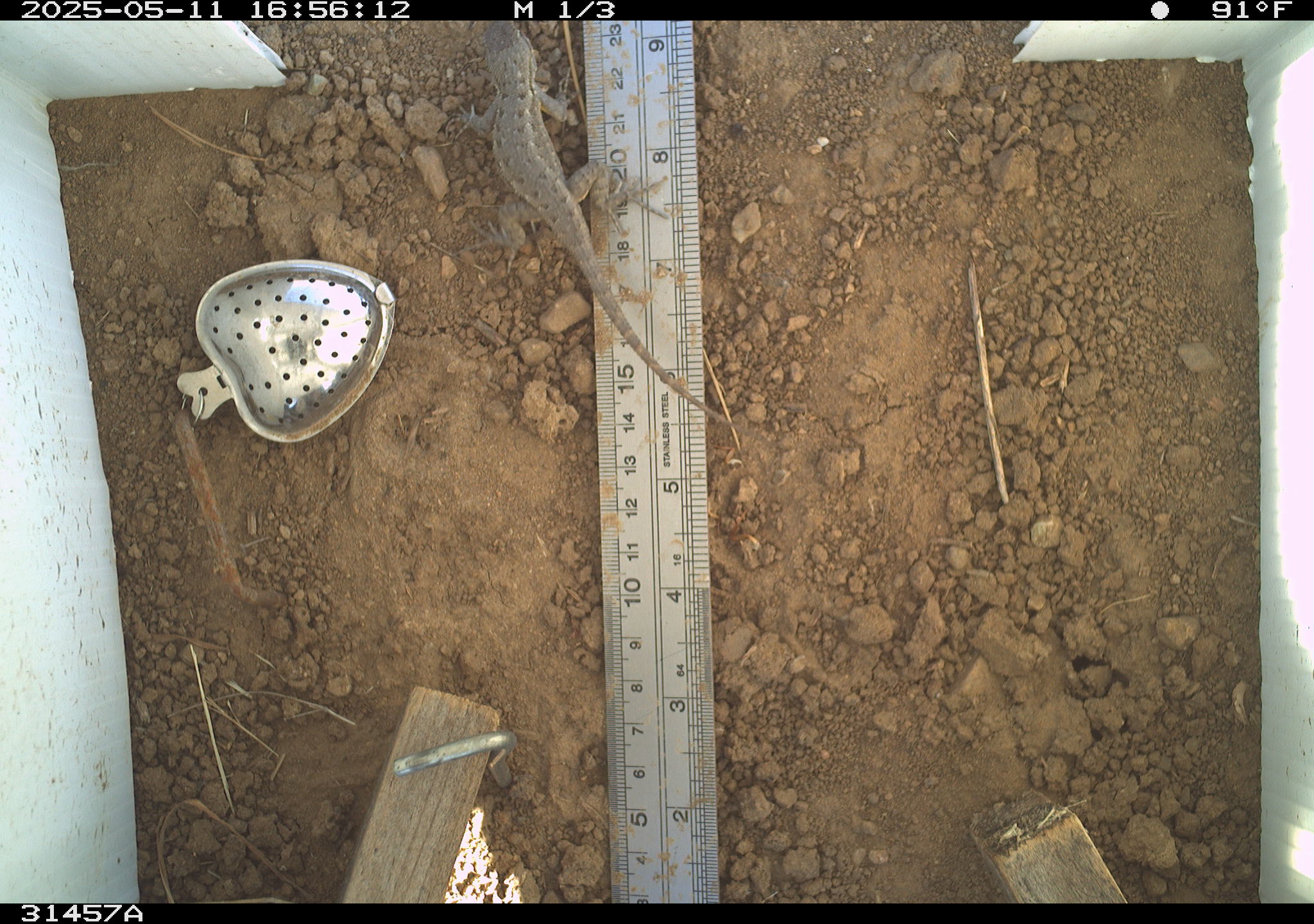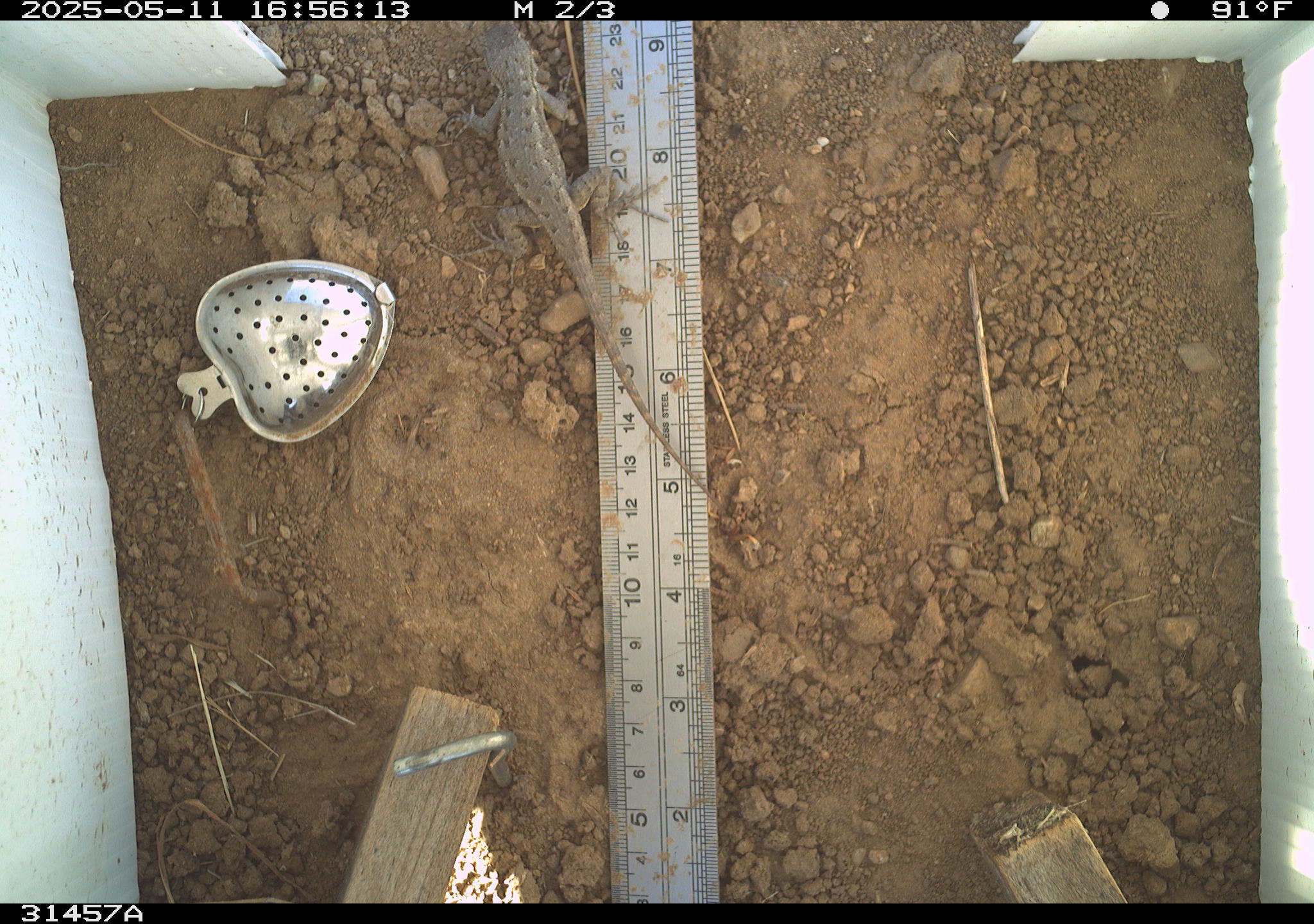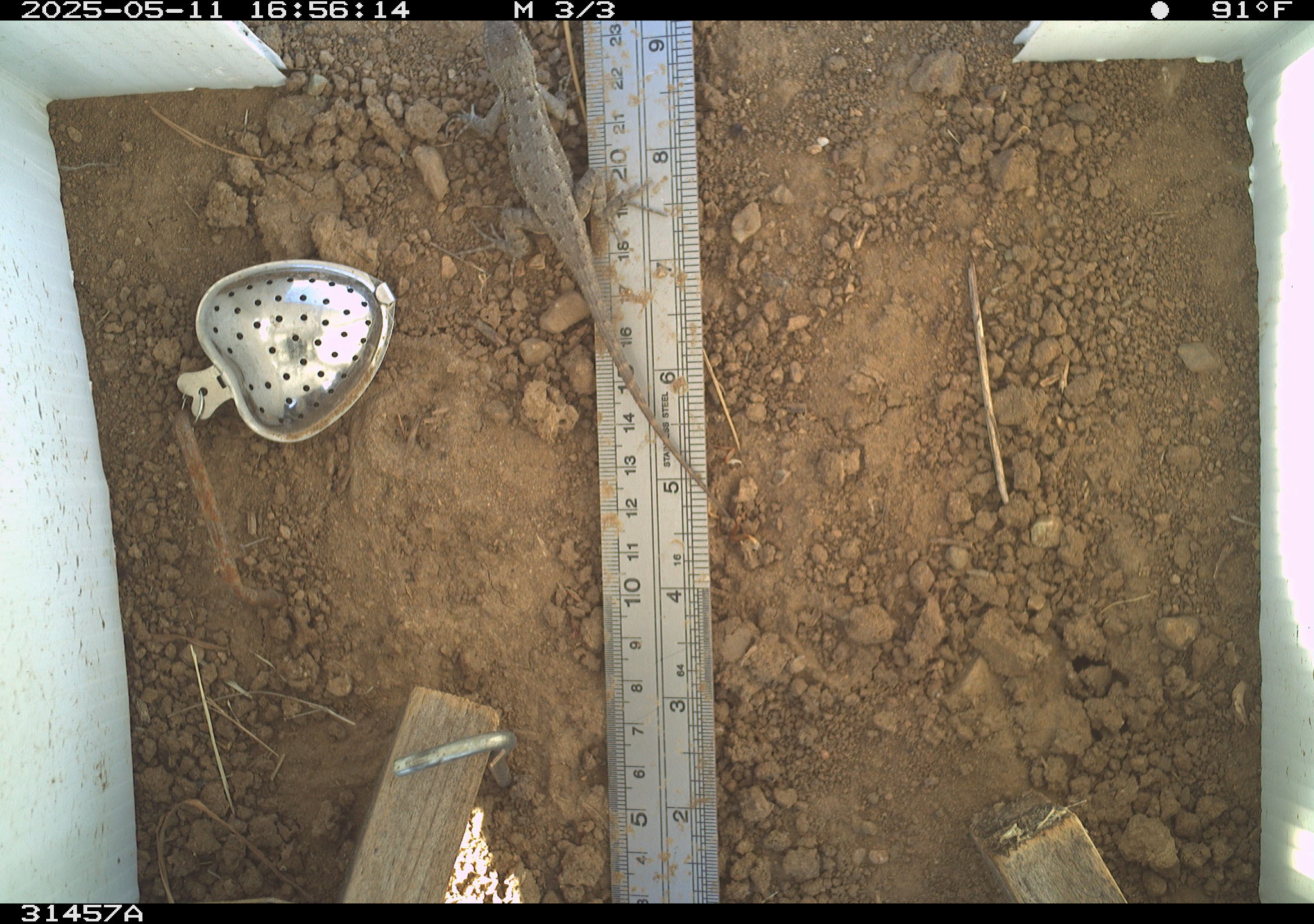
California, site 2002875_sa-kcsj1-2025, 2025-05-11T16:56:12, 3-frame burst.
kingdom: Animalia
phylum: Chordata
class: Reptilia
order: Squamata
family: Phrynosomatidae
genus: Sceloporus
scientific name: Sceloporus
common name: spiny lizards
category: sceloporus species